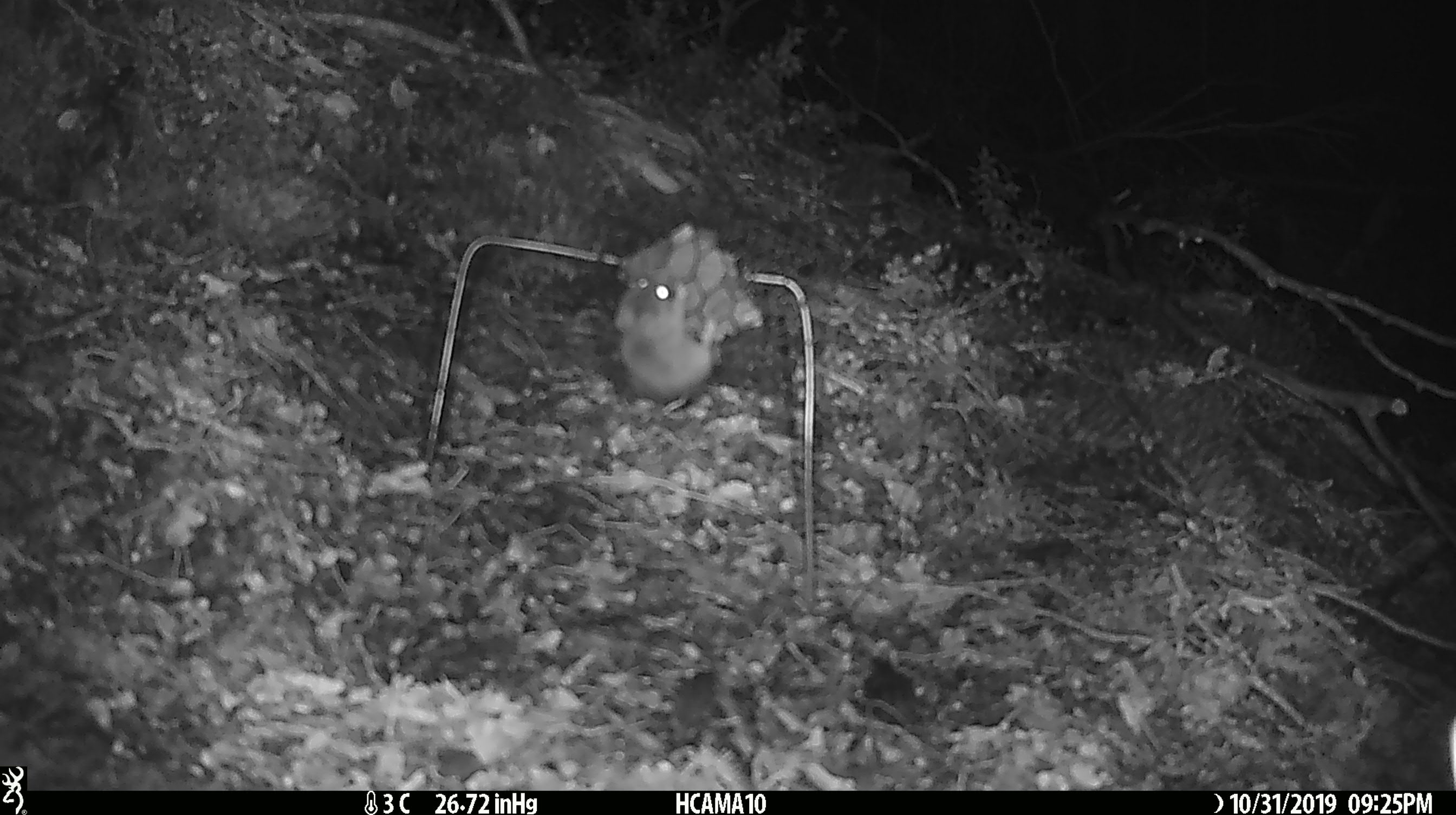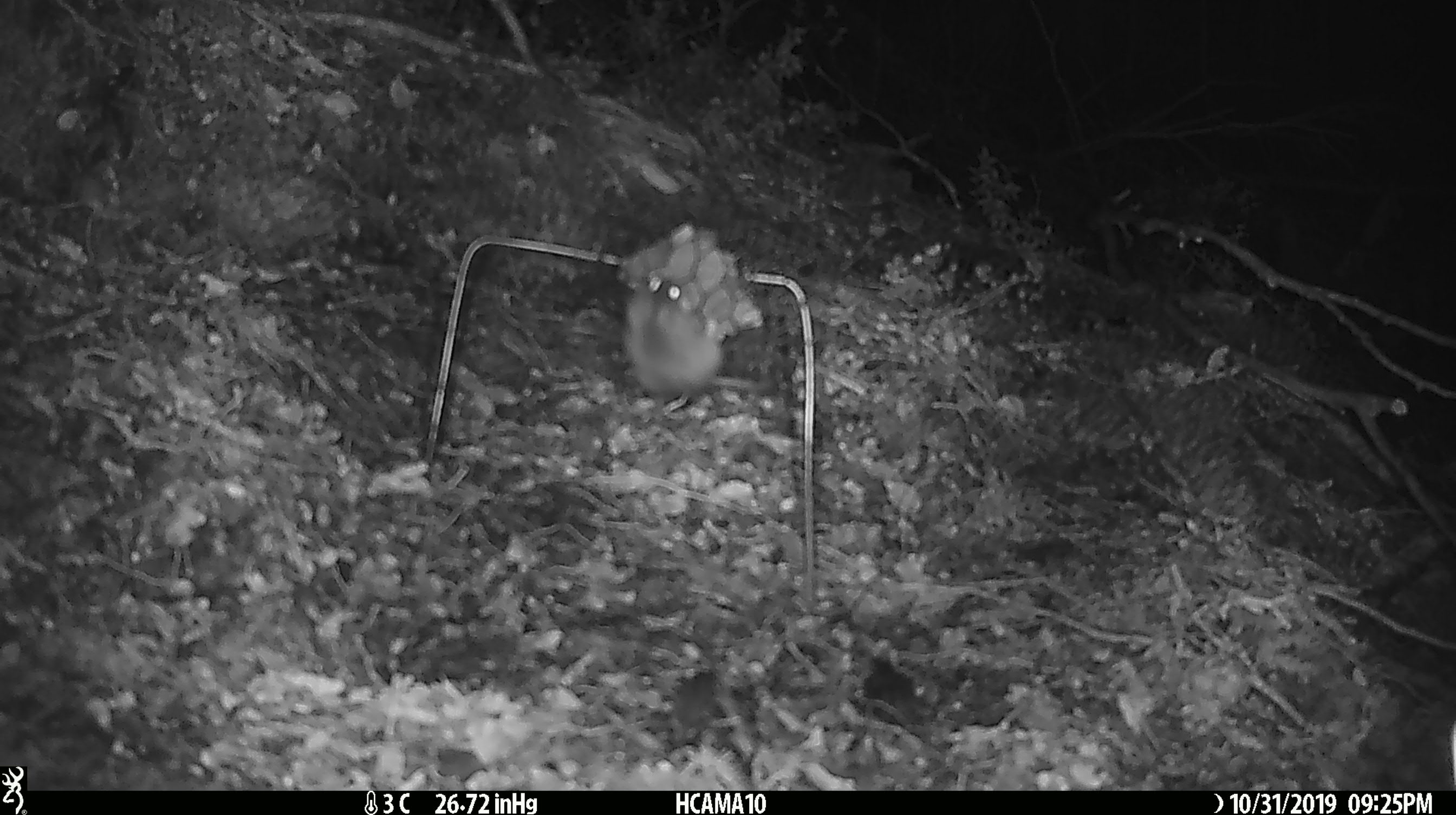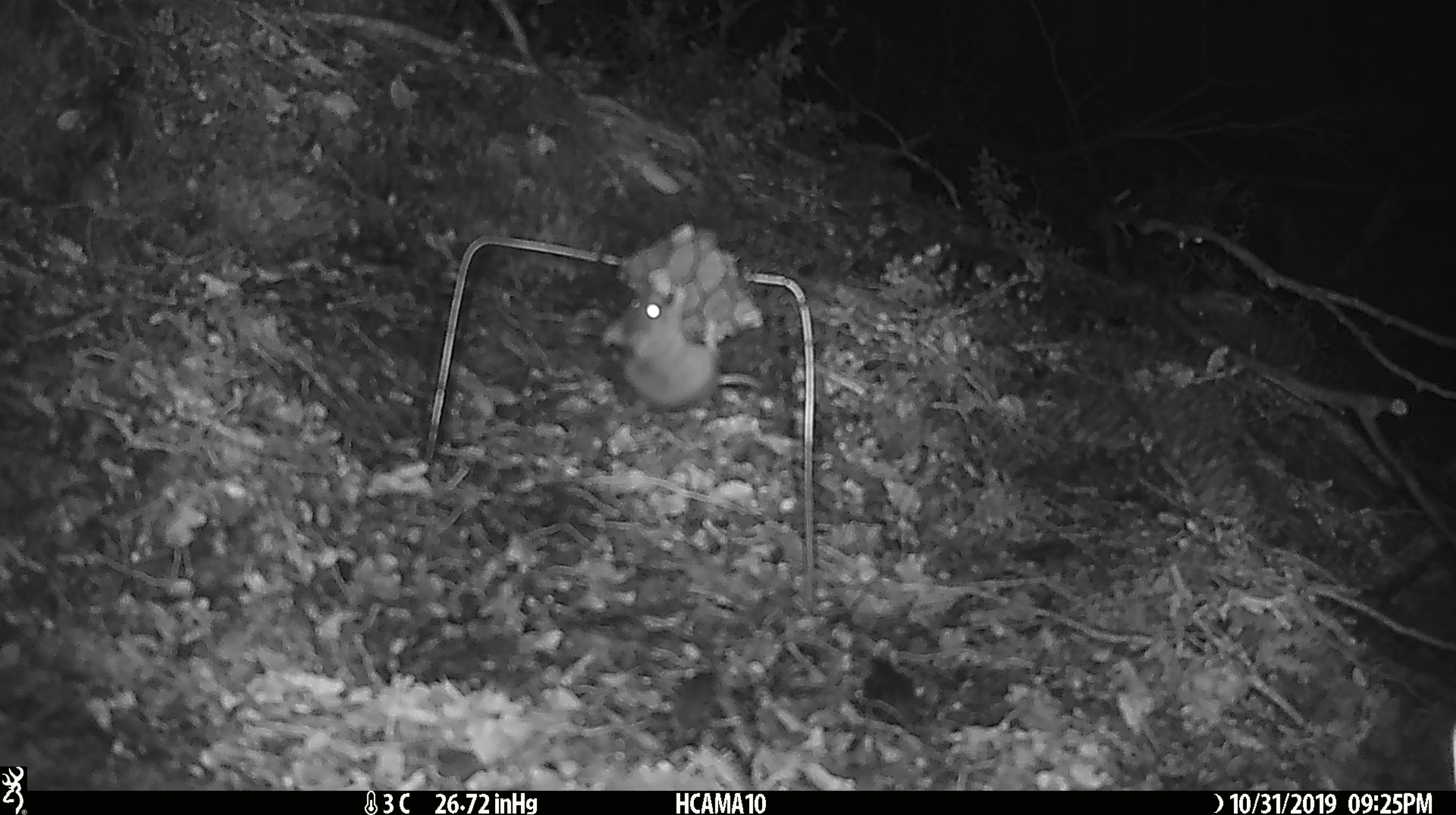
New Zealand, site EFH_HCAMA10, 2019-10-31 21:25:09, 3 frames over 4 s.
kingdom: Animalia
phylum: Chordata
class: Mammalia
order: Rodentia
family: Muridae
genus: Mus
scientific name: Mus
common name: mouse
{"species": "mouse (Mus)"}